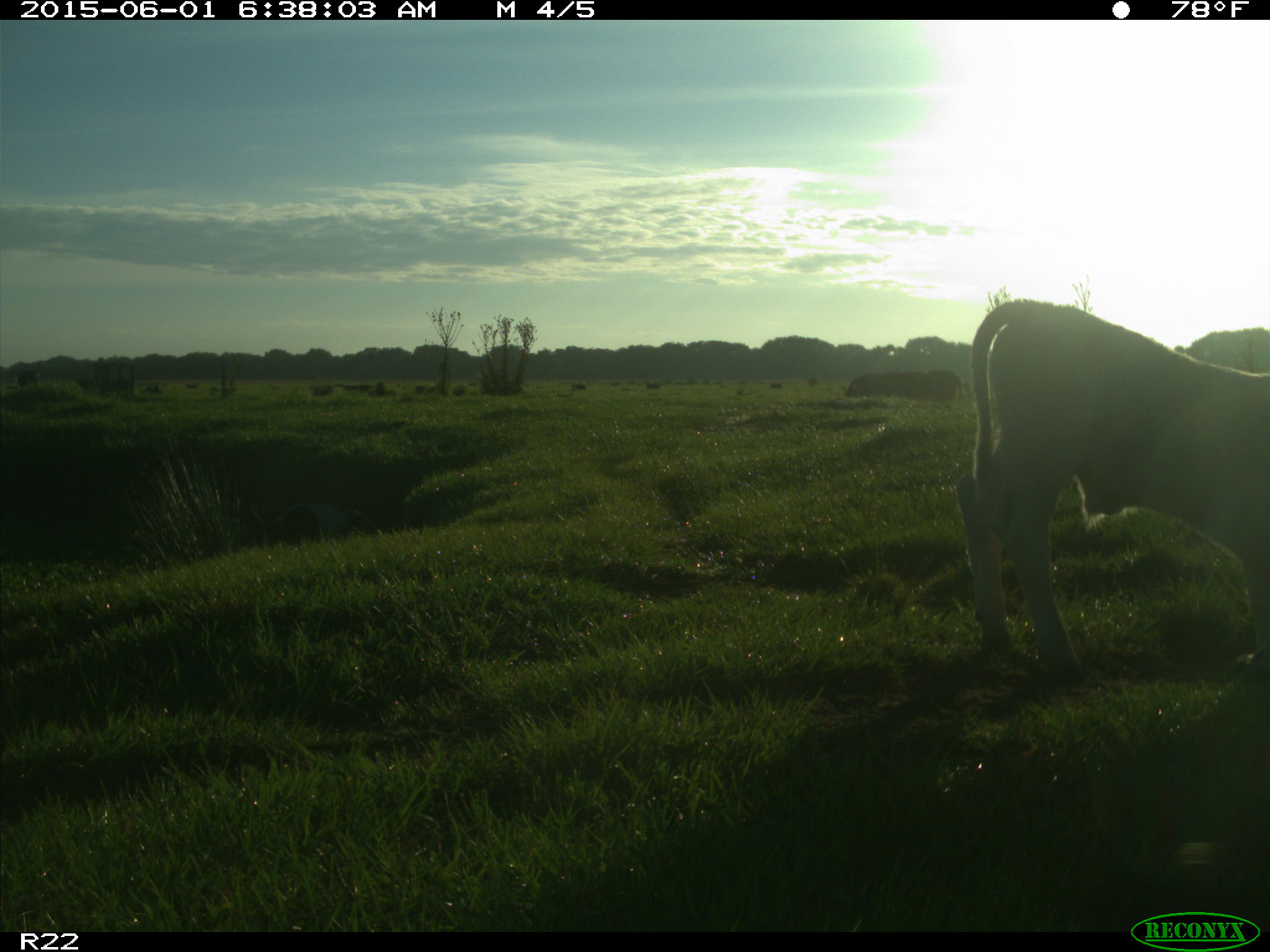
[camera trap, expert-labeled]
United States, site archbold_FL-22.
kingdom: Animalia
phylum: Chordata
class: Mammalia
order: Artiodactyla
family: Bovidae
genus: Bos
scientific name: Bos taurus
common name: domestic cow